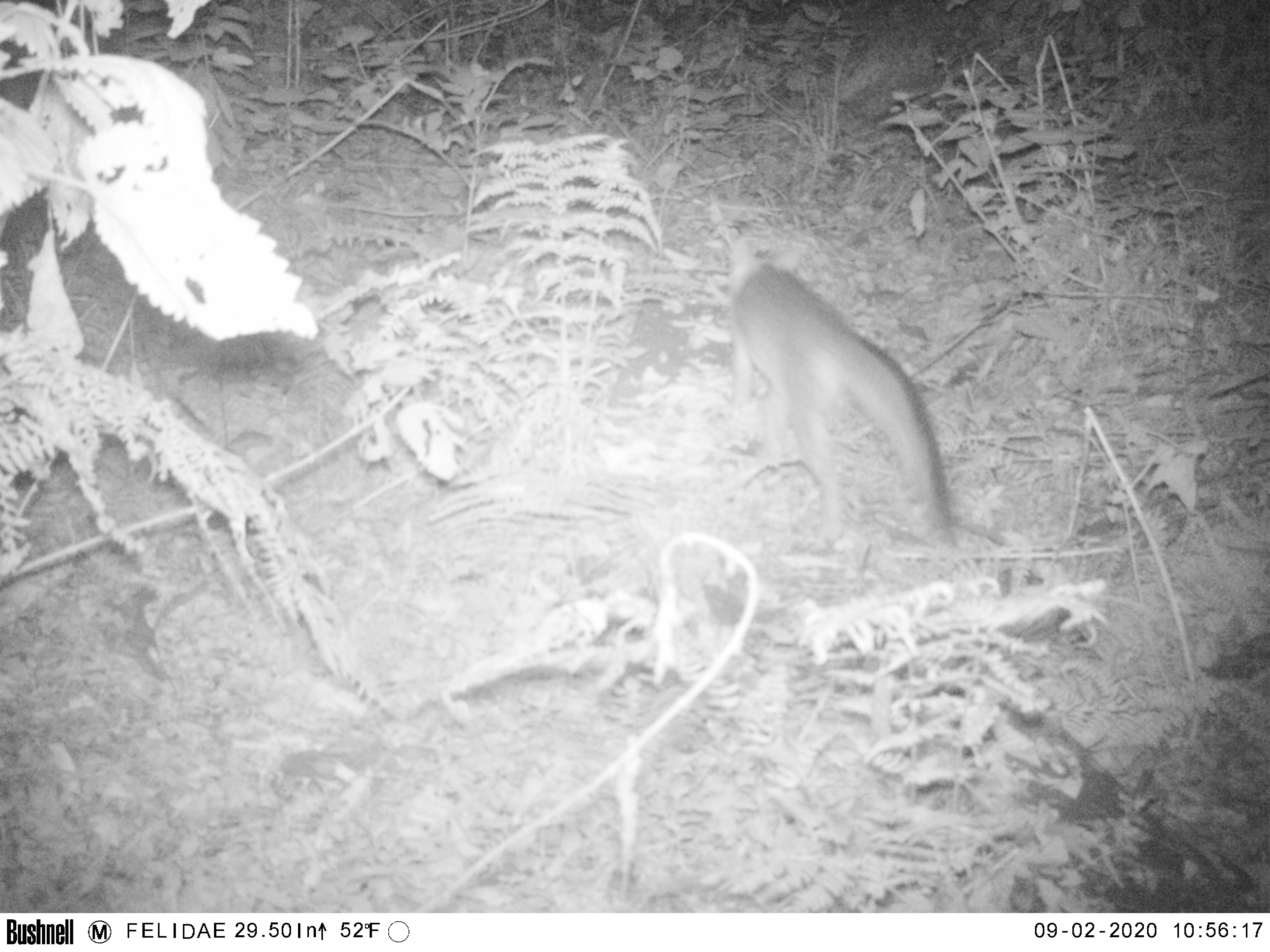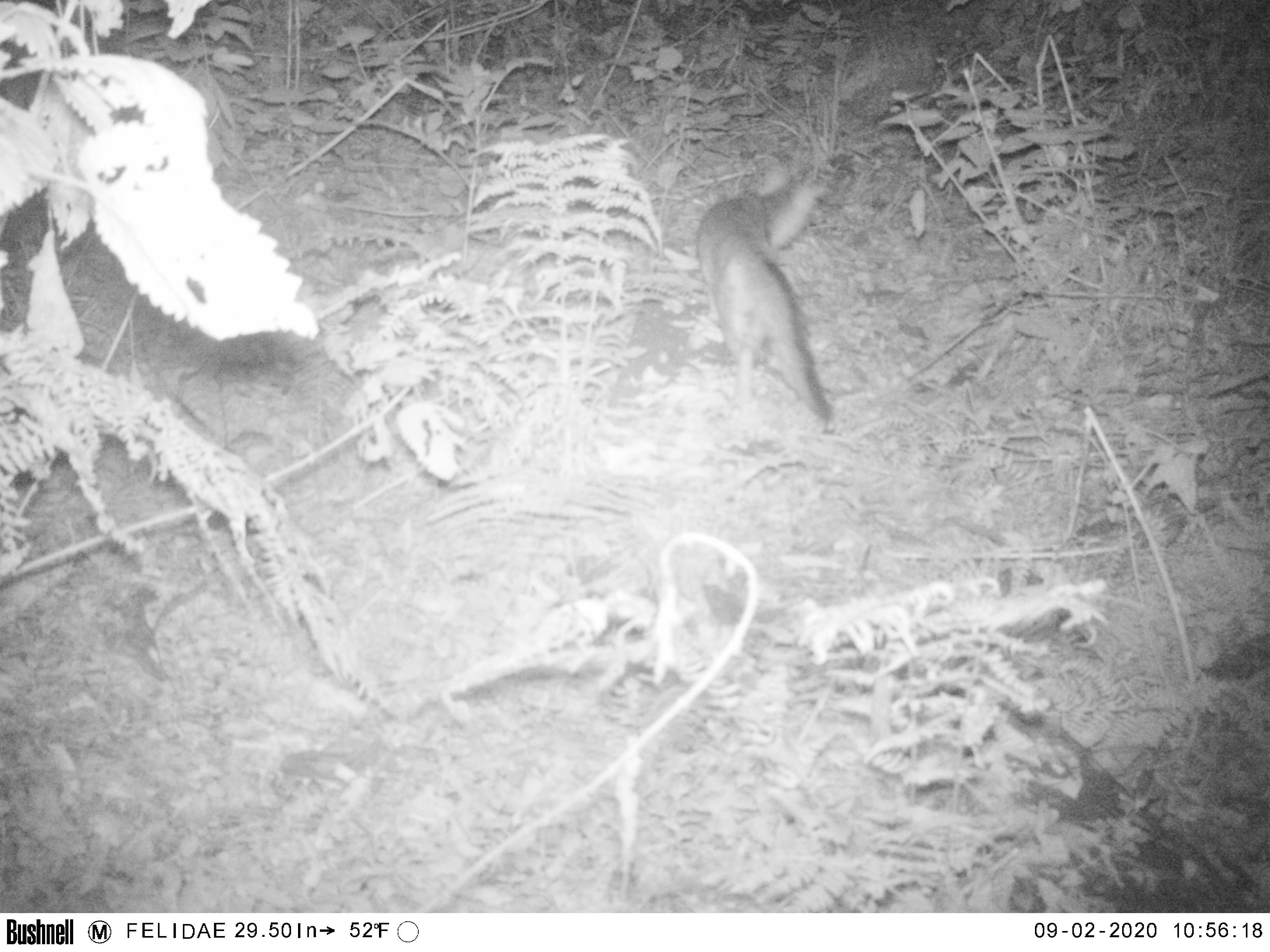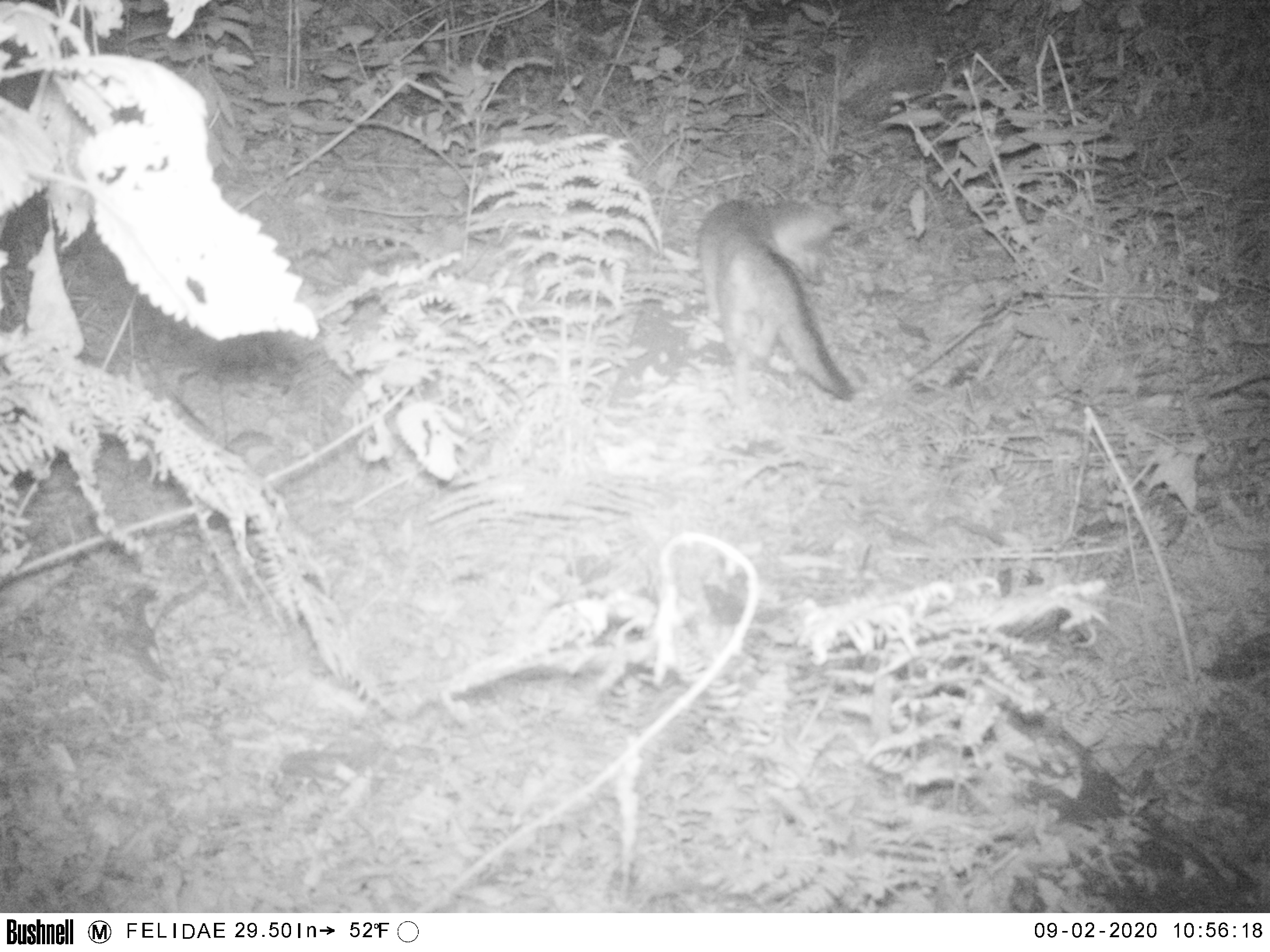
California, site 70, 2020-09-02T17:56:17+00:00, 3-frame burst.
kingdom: Animalia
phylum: Chordata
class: Mammalia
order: Carnivora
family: Canidae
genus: Urocyon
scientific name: Urocyon cinereoargenteus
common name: gray fox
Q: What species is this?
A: Gray fox (Urocyon cinereoargenteus).